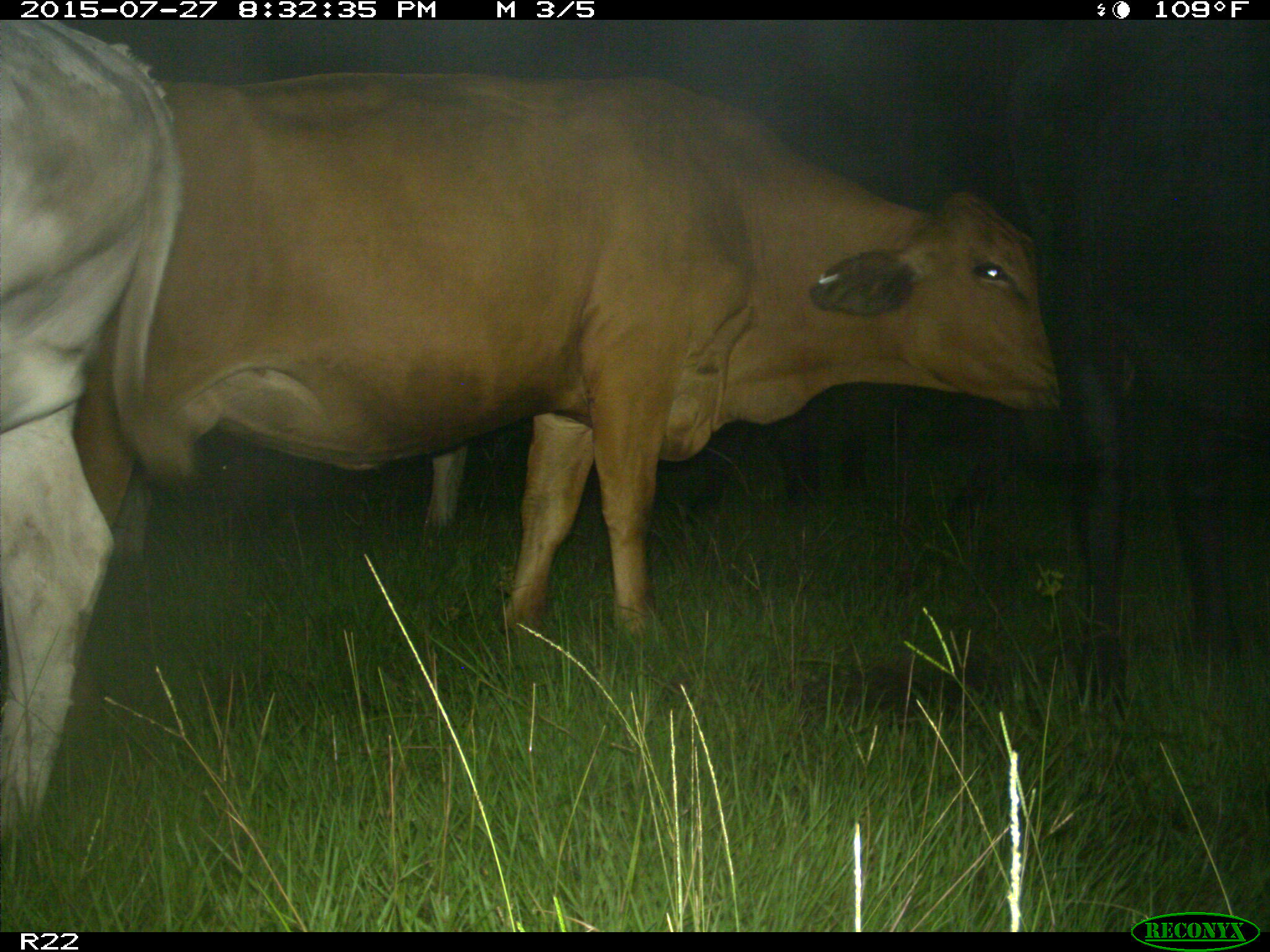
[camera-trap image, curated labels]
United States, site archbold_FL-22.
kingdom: Animalia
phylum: Chordata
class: Mammalia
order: Artiodactyla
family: Bovidae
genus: Bos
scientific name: Bos taurus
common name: domestic cow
Bos taurus (domestic cow).